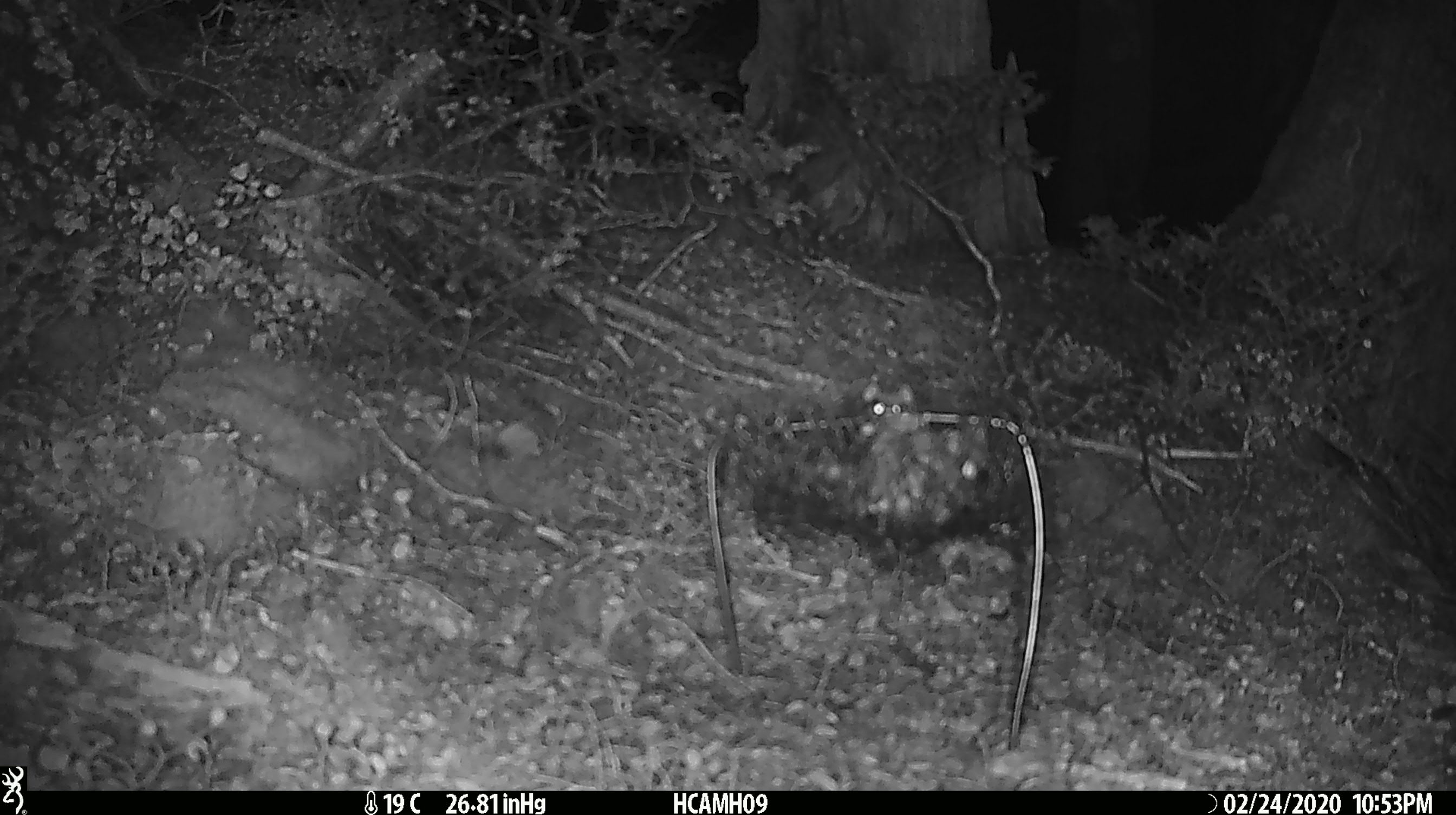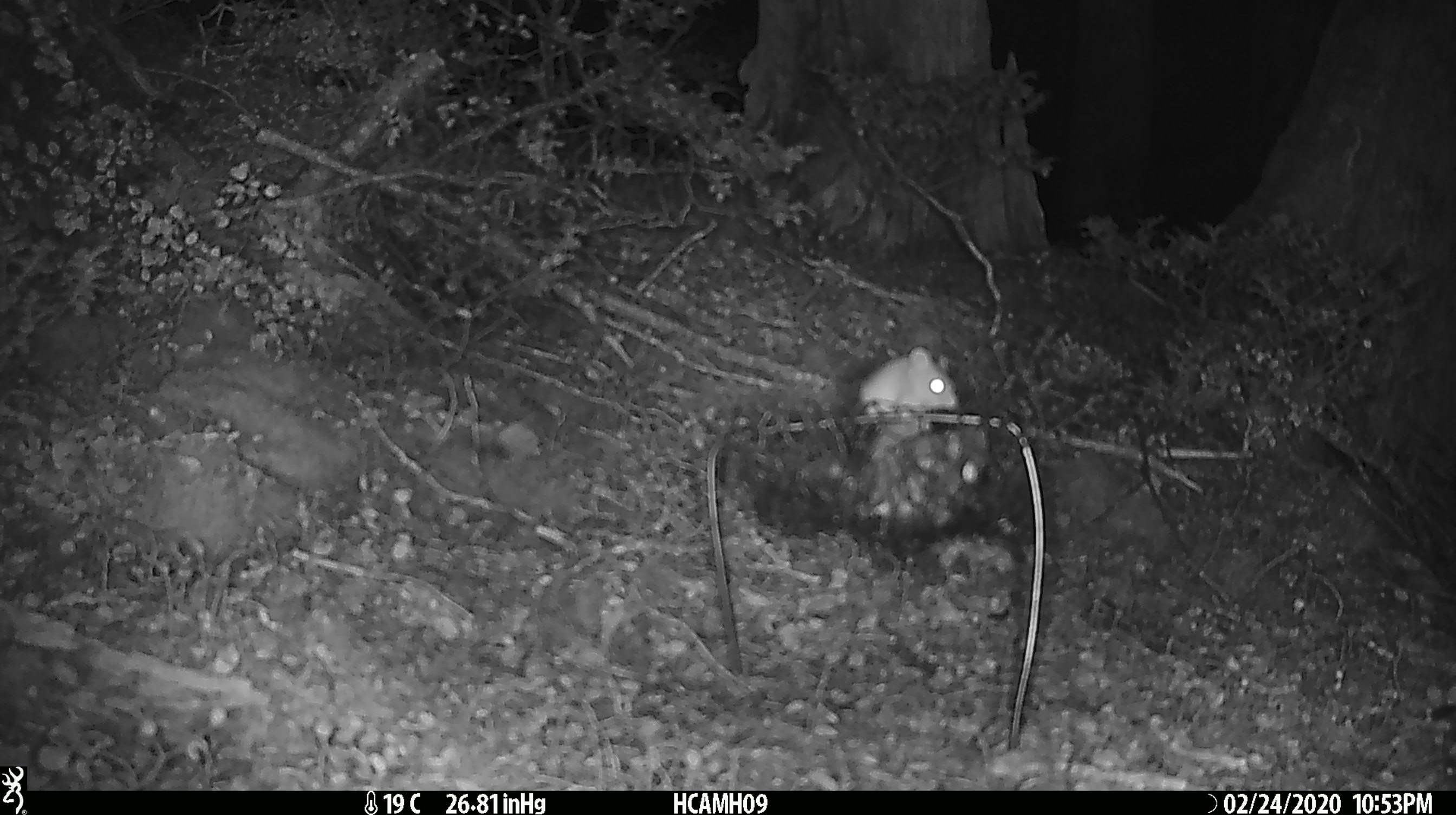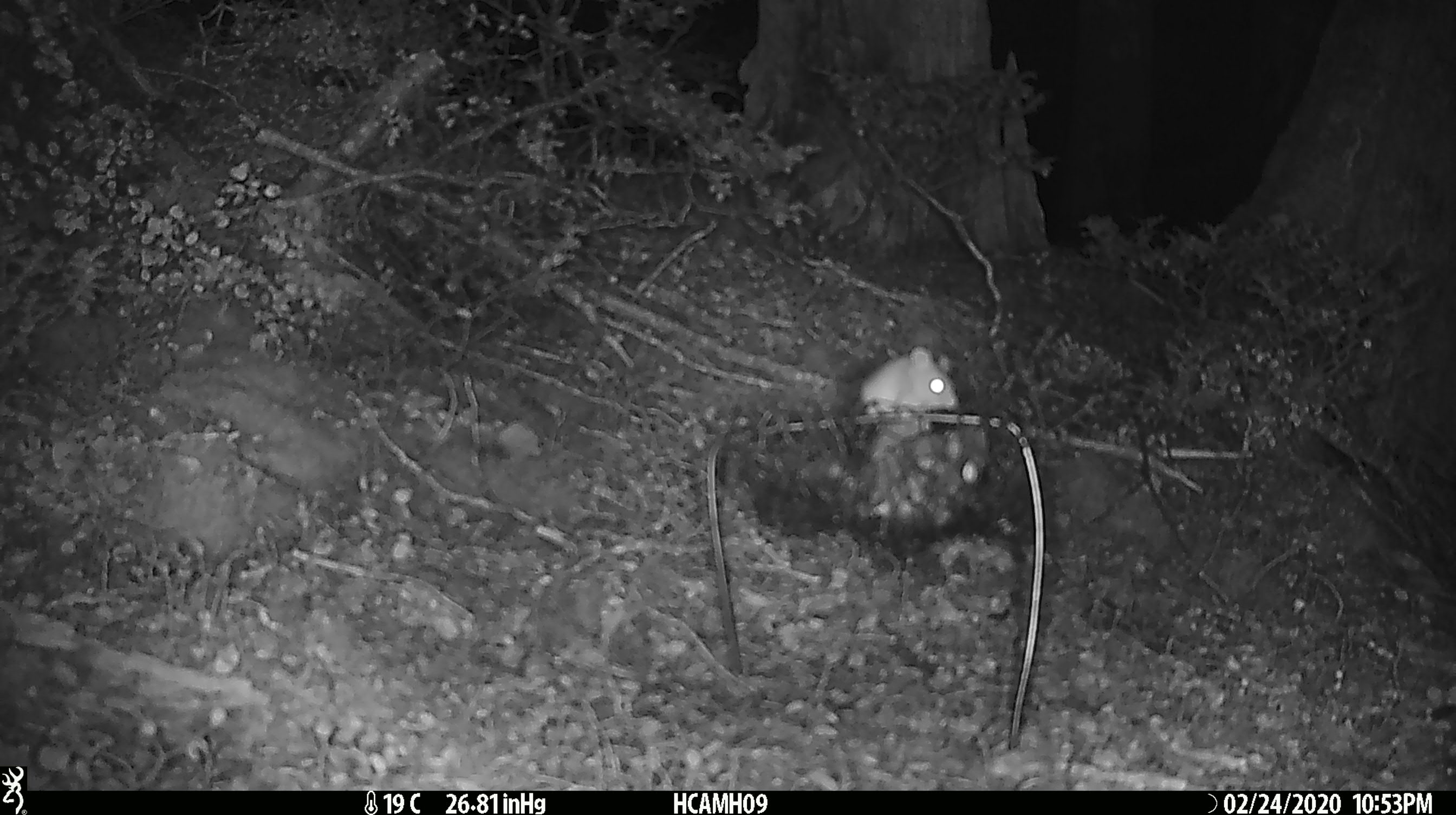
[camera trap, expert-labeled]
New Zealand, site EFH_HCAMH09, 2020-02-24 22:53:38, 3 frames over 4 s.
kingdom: Animalia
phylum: Chordata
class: Mammalia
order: Rodentia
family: Muridae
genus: Mus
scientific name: Mus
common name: mouse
Mouse (Mus).